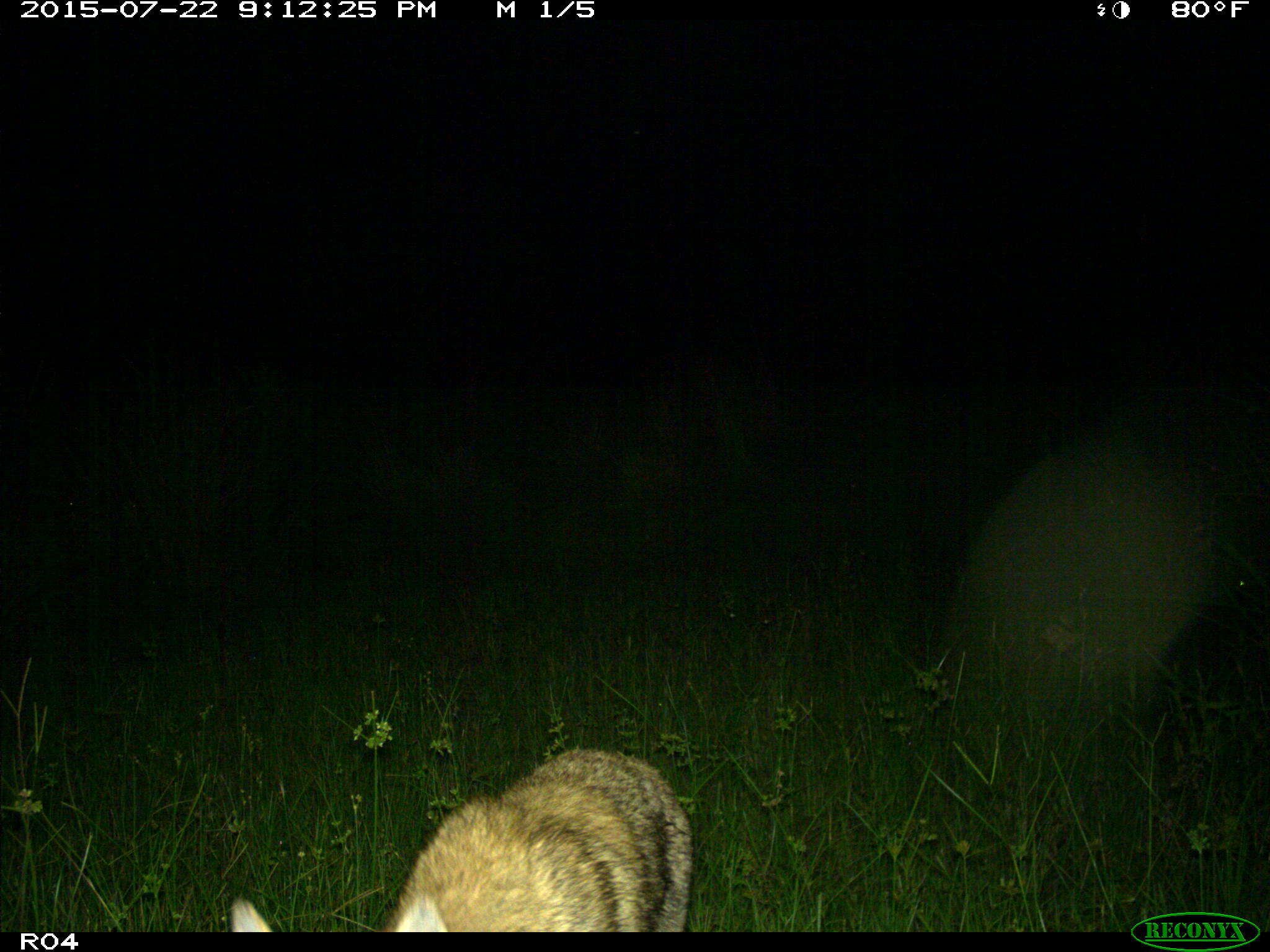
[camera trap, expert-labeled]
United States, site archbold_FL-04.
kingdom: Animalia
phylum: Chordata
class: Mammalia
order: Carnivora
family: Canidae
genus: Canis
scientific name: Canis latrans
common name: coyote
Canis latrans (coyote).